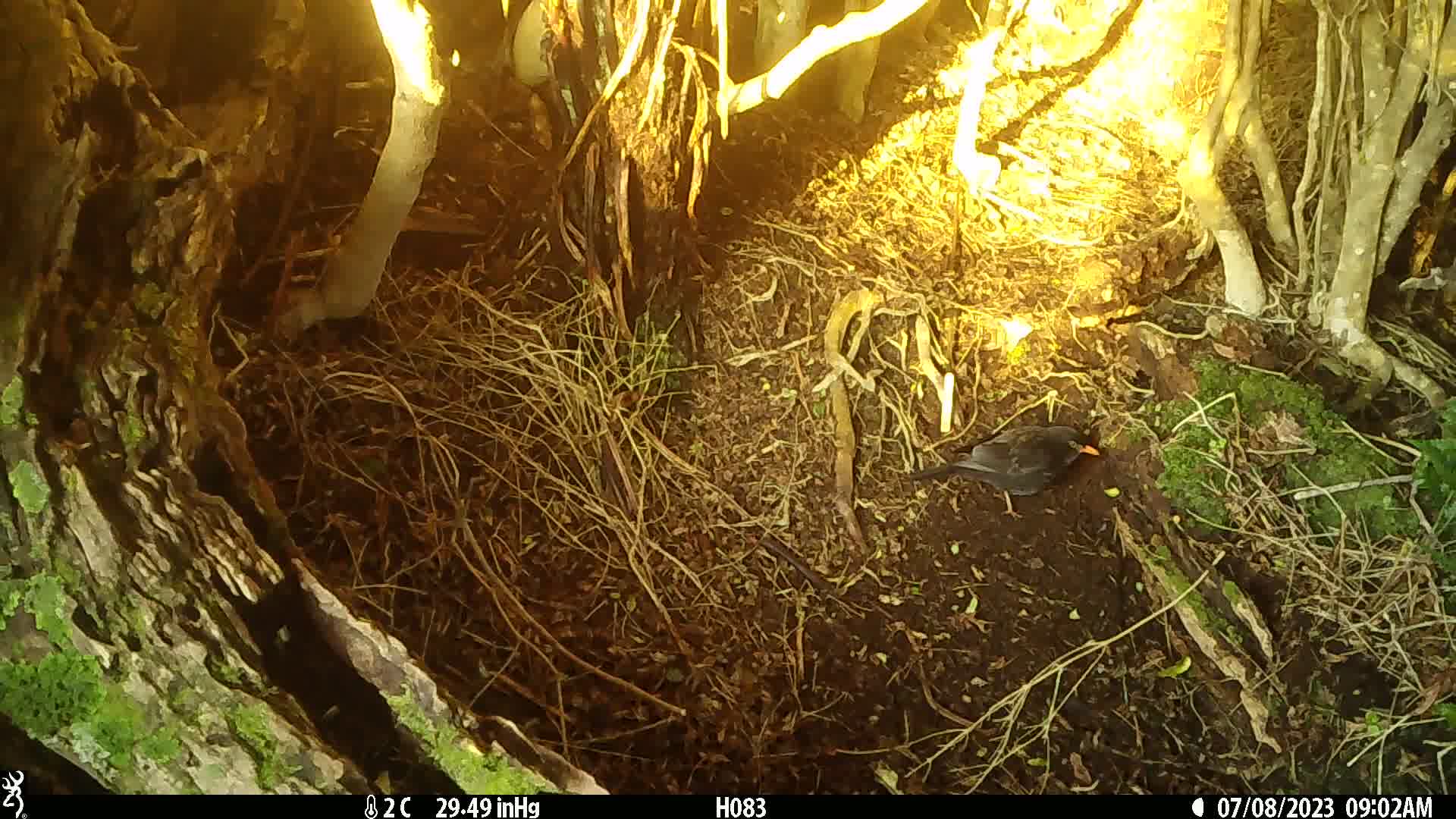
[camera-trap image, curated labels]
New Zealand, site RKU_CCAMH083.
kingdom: Animalia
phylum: Chordata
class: Aves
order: Passeriformes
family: Turdidae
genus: Turdus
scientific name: Turdus merula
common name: eurasian blackbird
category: blackbird